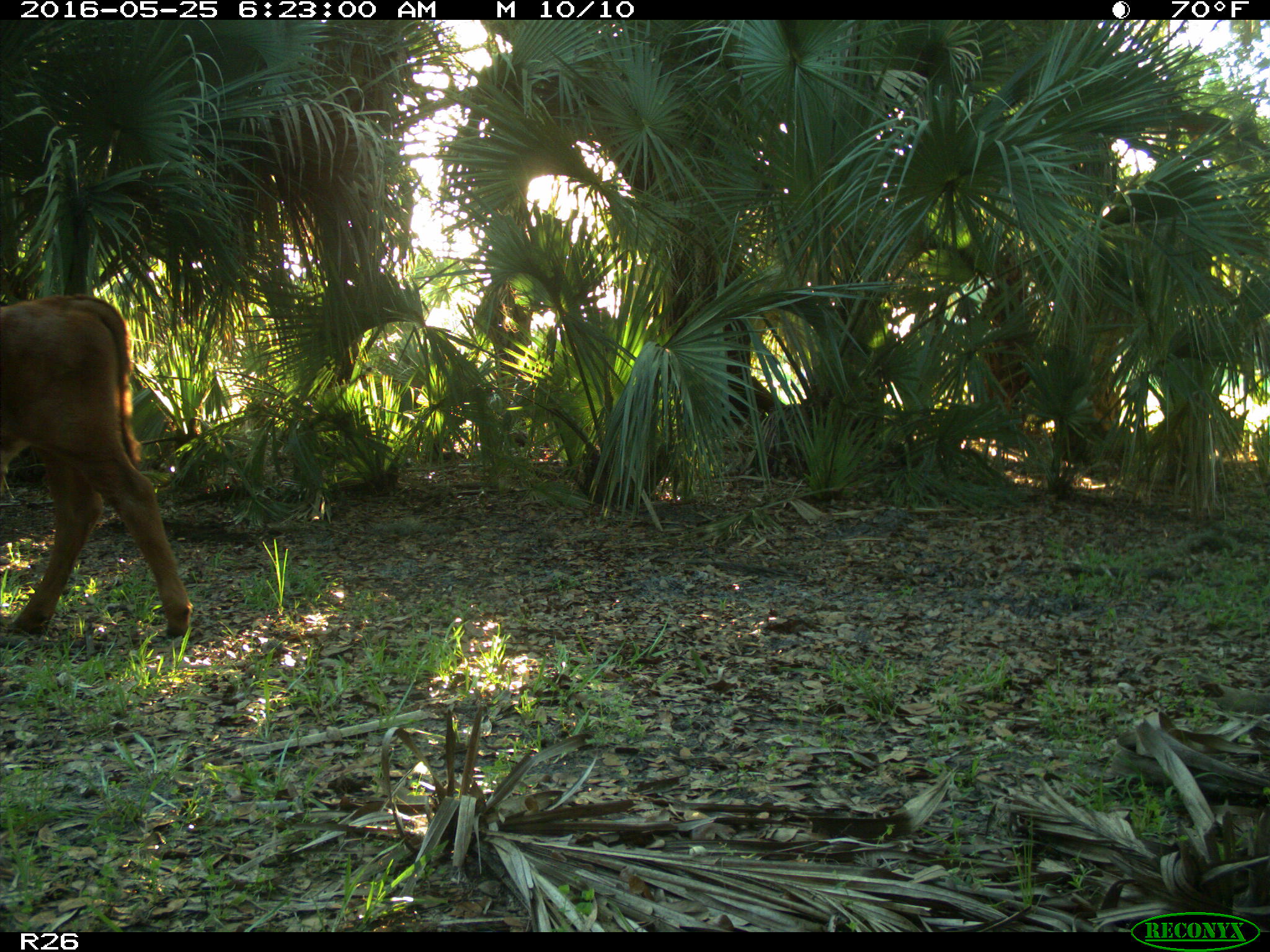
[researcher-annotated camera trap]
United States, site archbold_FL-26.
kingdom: Animalia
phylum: Chordata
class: Mammalia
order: Artiodactyla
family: Bovidae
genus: Bos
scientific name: Bos taurus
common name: domestic cow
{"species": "Bos taurus (domestic cow)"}